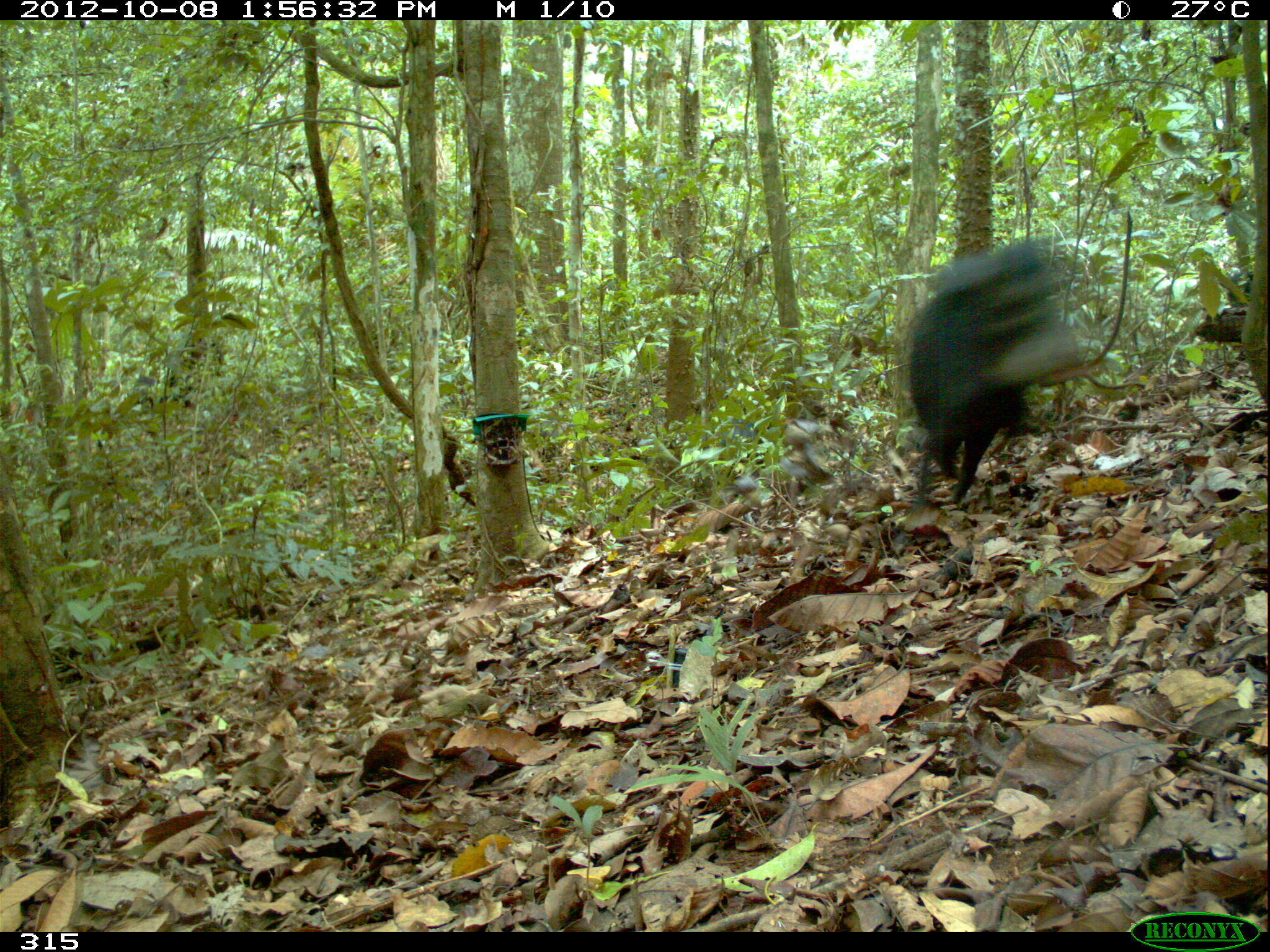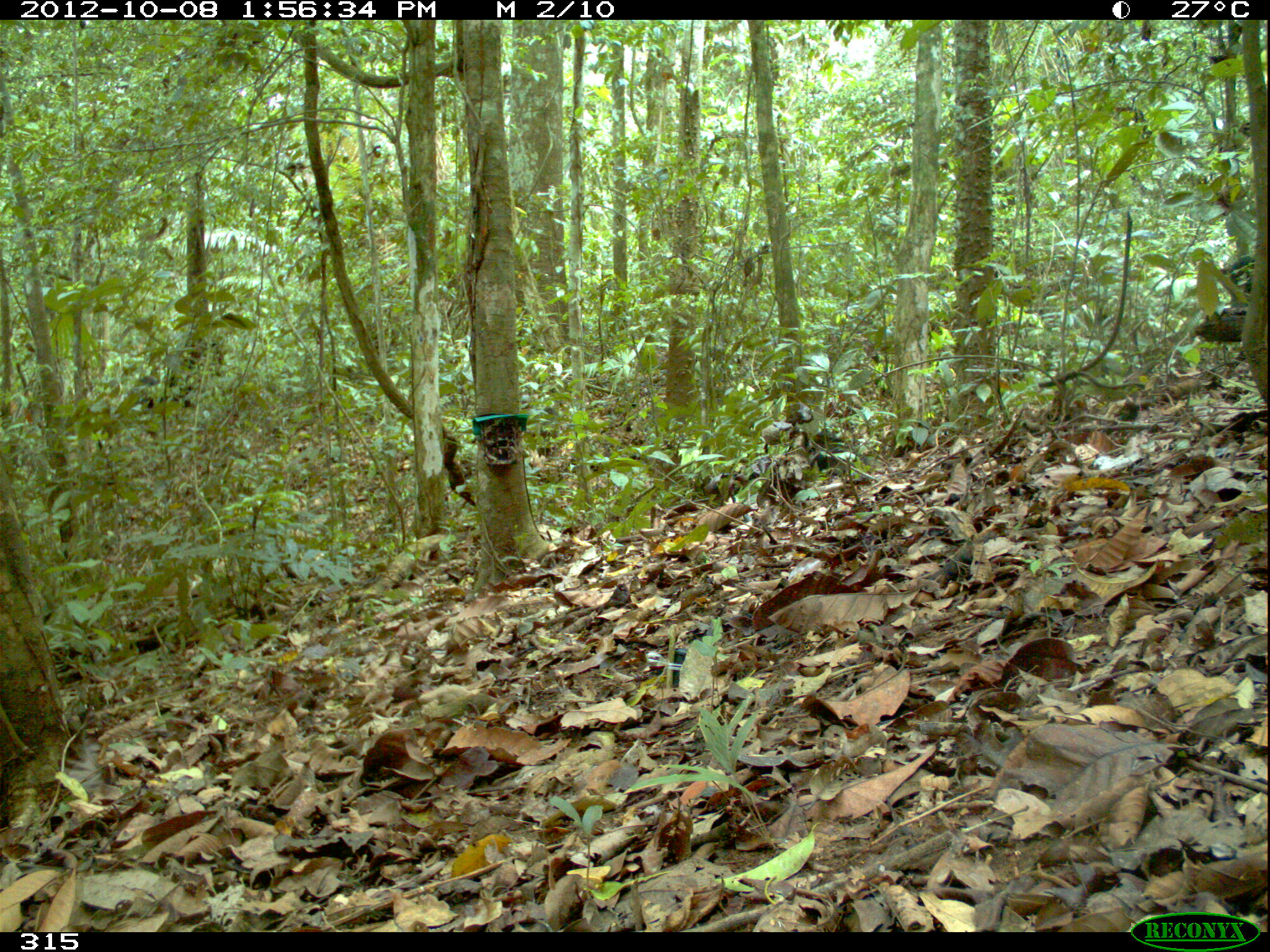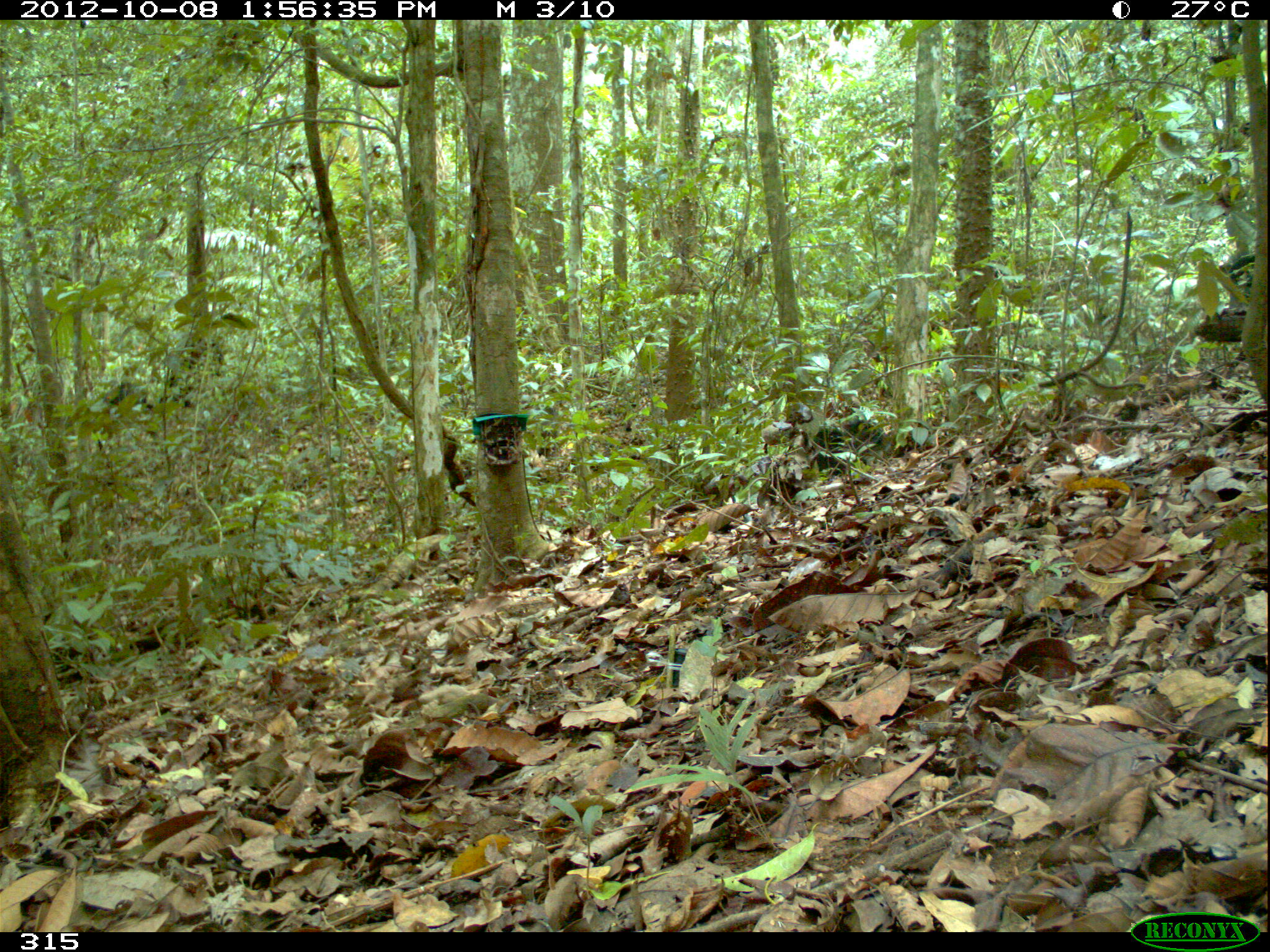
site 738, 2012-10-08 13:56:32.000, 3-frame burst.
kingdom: Animalia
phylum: Chordata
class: Mammalia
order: Artiodactyla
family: Tayassuidae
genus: Tayassu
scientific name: Tayassu pecari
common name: white-lipped peccary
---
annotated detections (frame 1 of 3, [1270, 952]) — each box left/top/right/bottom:
tayassu pecari: 902/230/1082/504; 688/417/764/500